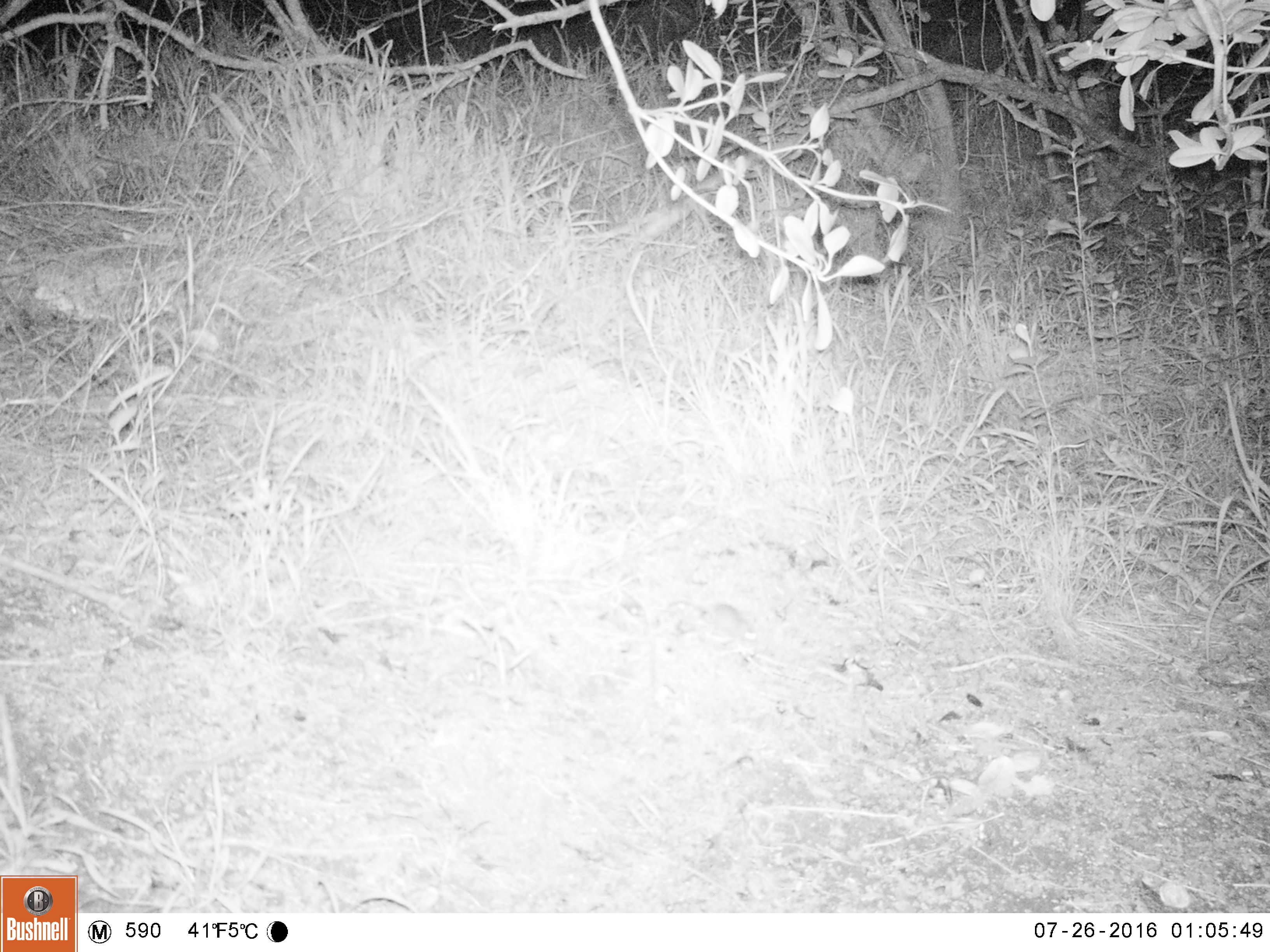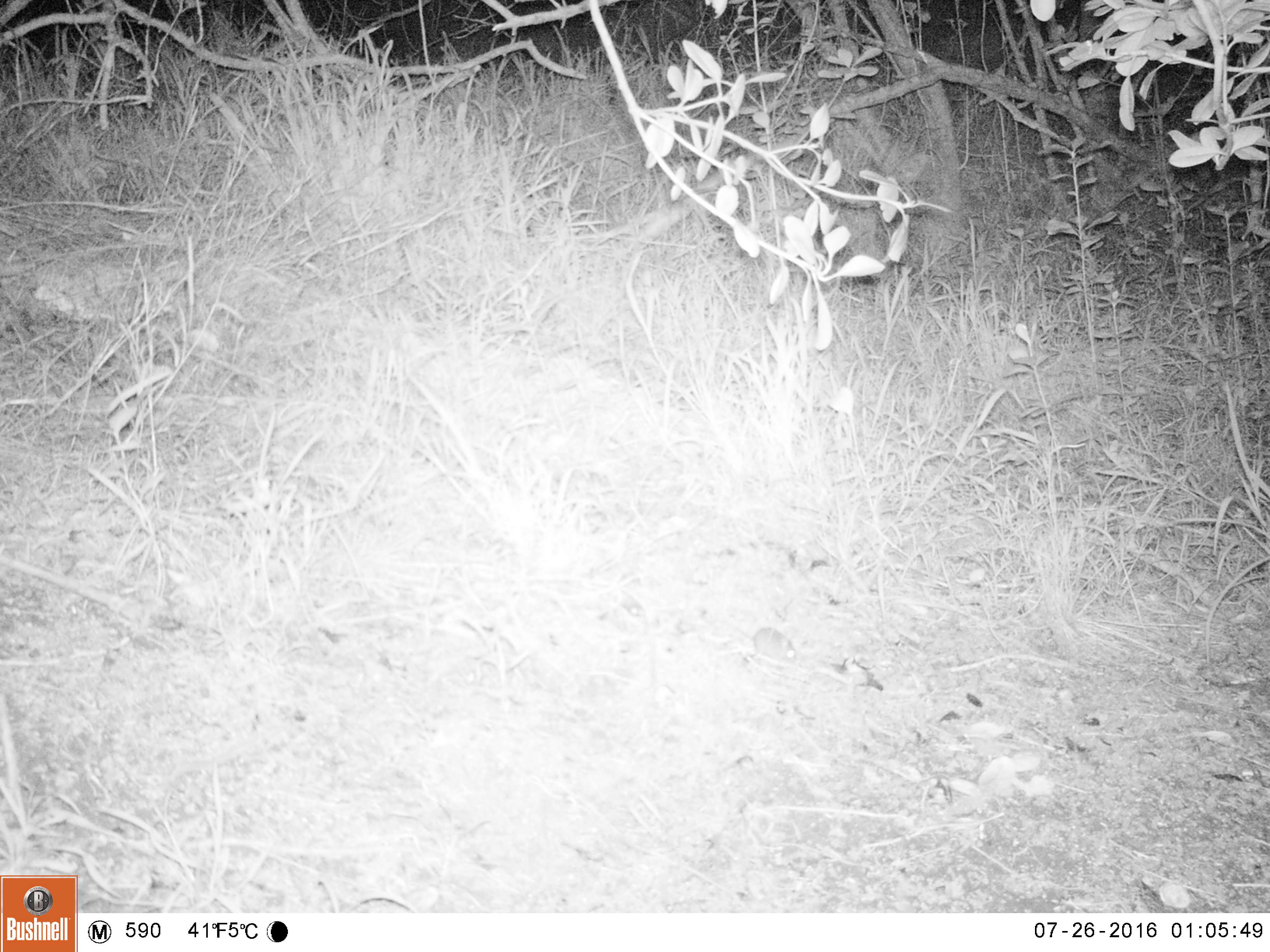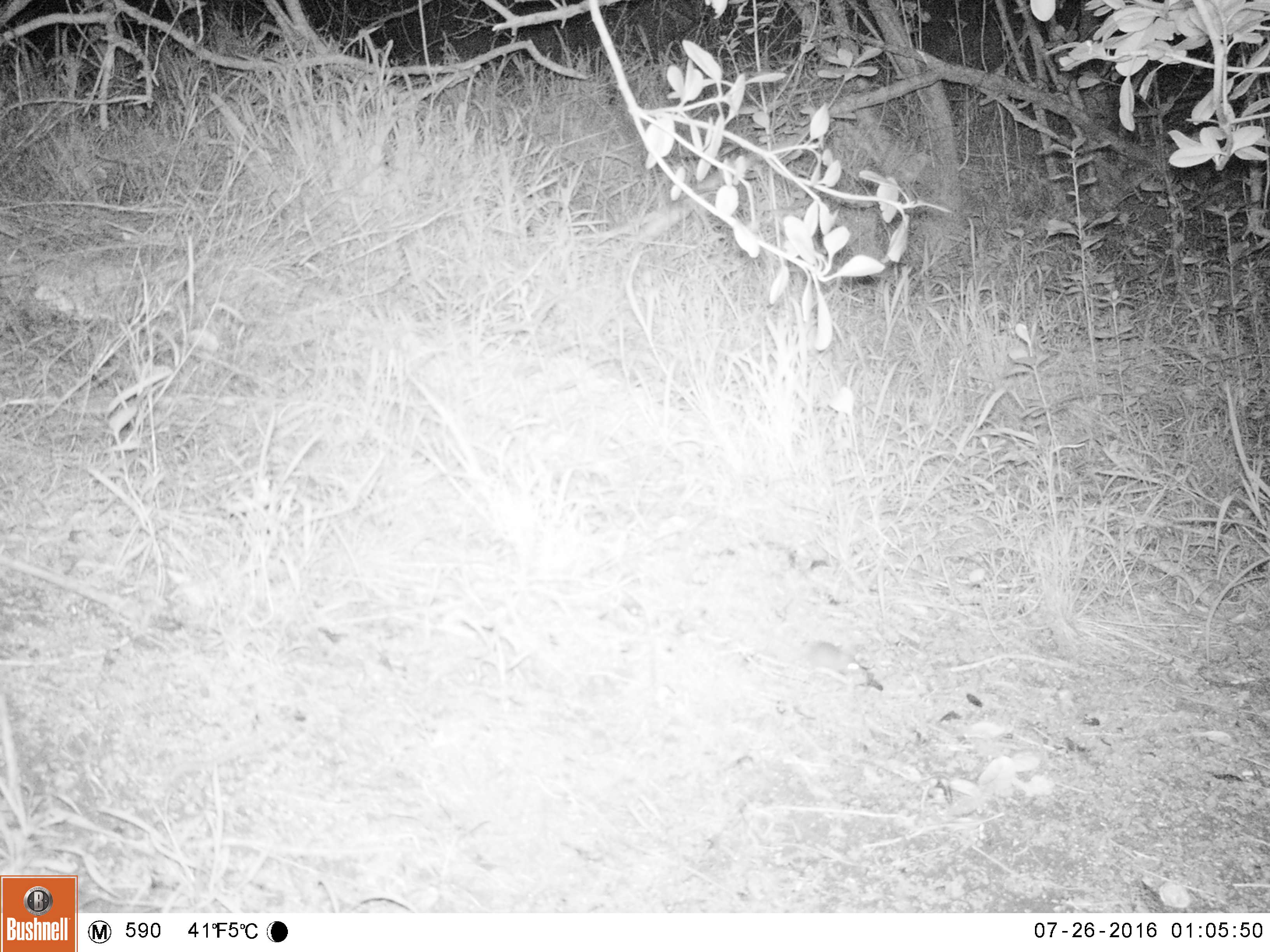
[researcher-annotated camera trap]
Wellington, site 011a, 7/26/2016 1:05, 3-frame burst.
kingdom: Animalia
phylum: Chordata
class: Mammalia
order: Rodentia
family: Muridae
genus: Mus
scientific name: Mus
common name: mouse